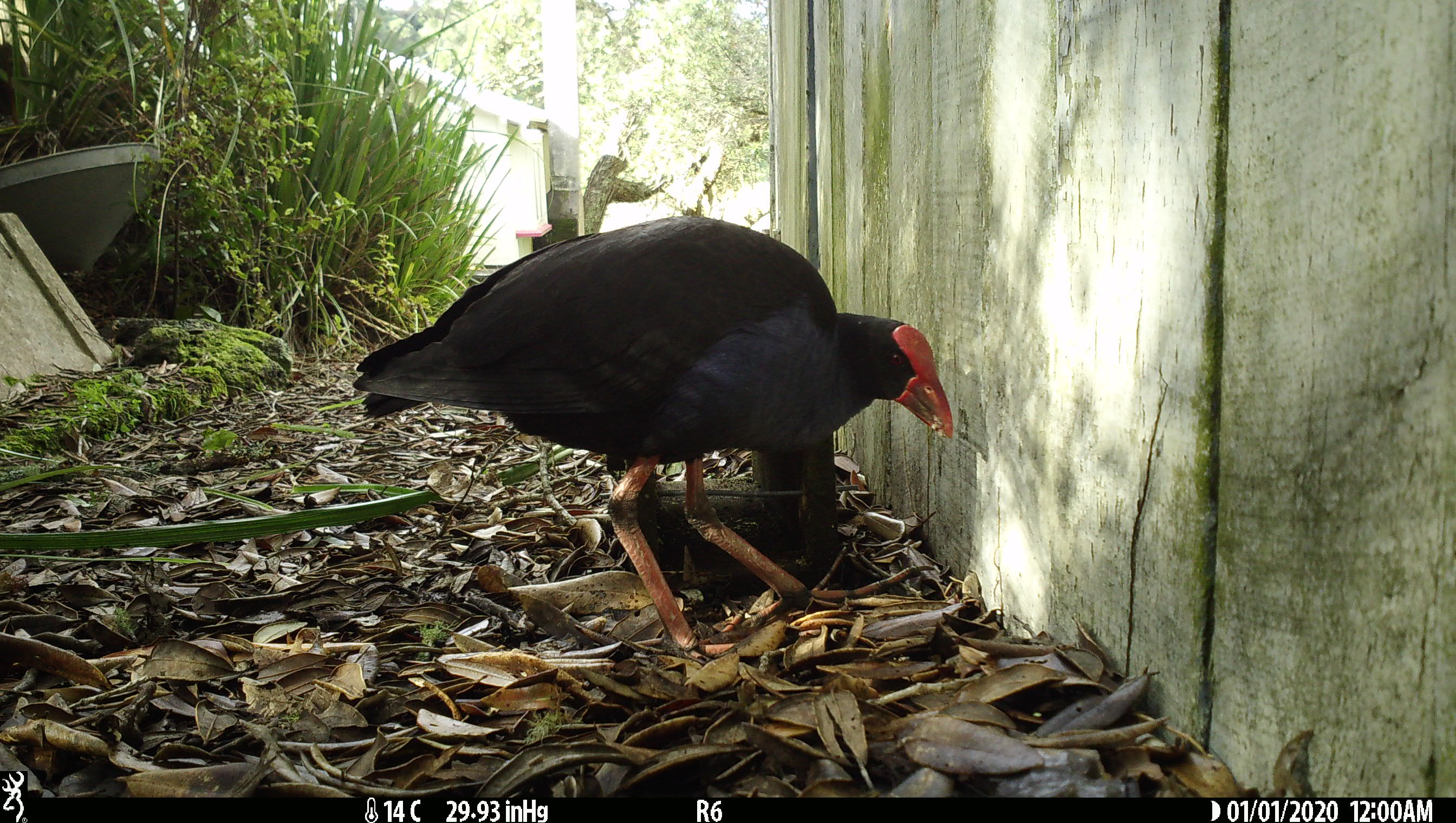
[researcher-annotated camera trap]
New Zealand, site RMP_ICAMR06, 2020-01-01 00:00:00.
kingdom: Animalia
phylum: Chordata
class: Aves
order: Gruiformes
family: Rallidae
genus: Porphyrio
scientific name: Porphyrio melanotus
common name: australasian swamphen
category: pukeko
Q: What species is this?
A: Pukeko (australasian swamphen) (Porphyrio melanotus).